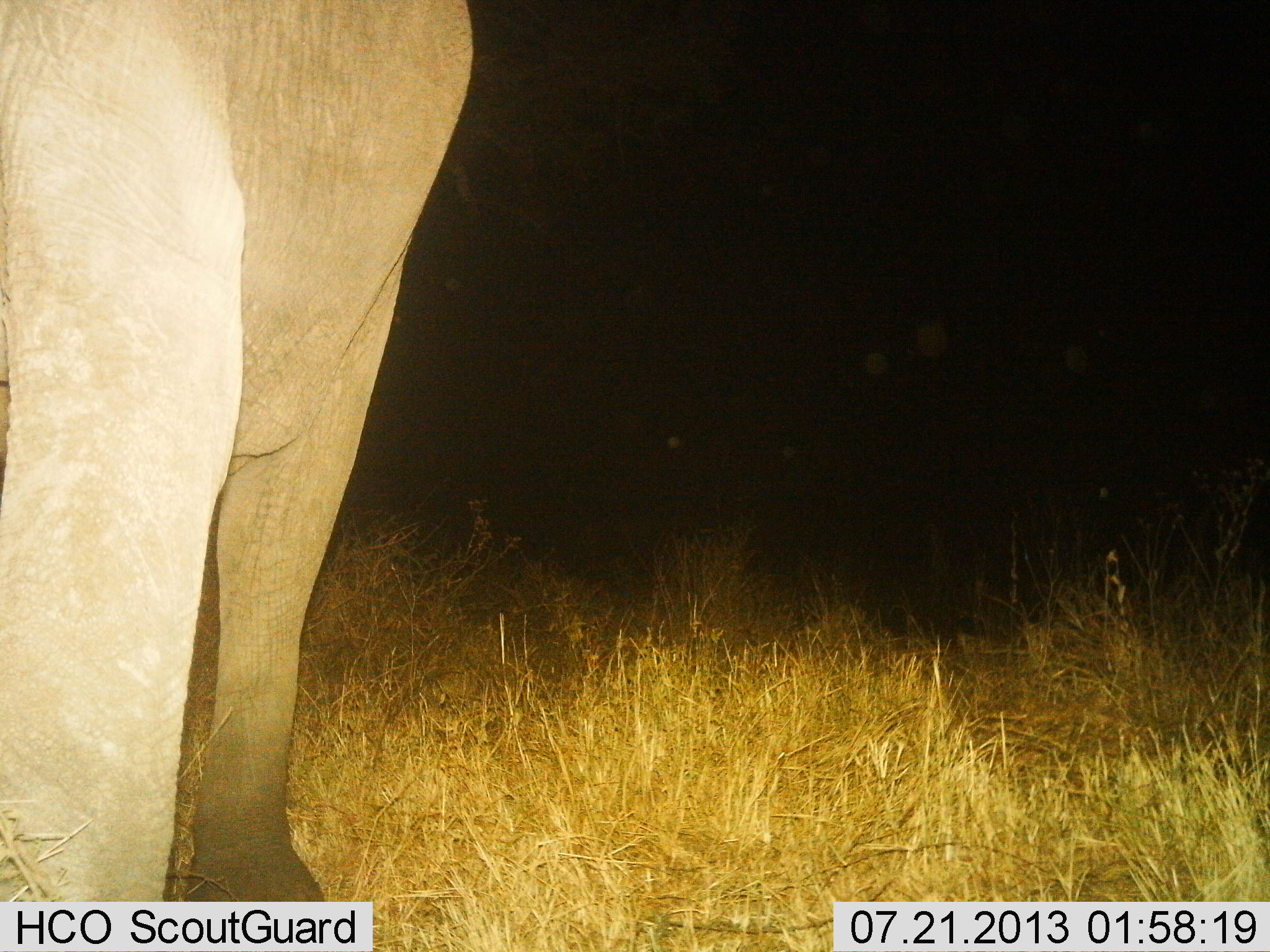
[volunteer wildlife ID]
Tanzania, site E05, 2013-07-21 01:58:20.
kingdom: Animalia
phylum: Chordata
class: Mammalia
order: Proboscidea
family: Elephantidae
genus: Loxodonta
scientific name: Loxodonta africana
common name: african bush elephant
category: elephant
Elephant (african bush elephant) (Loxodonta africana), count 1. Behavior (volunteer vote fractions): standing 95%, resting 0%, moving 5%, interacting 0%. Young present (vote fraction): 0%. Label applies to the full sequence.